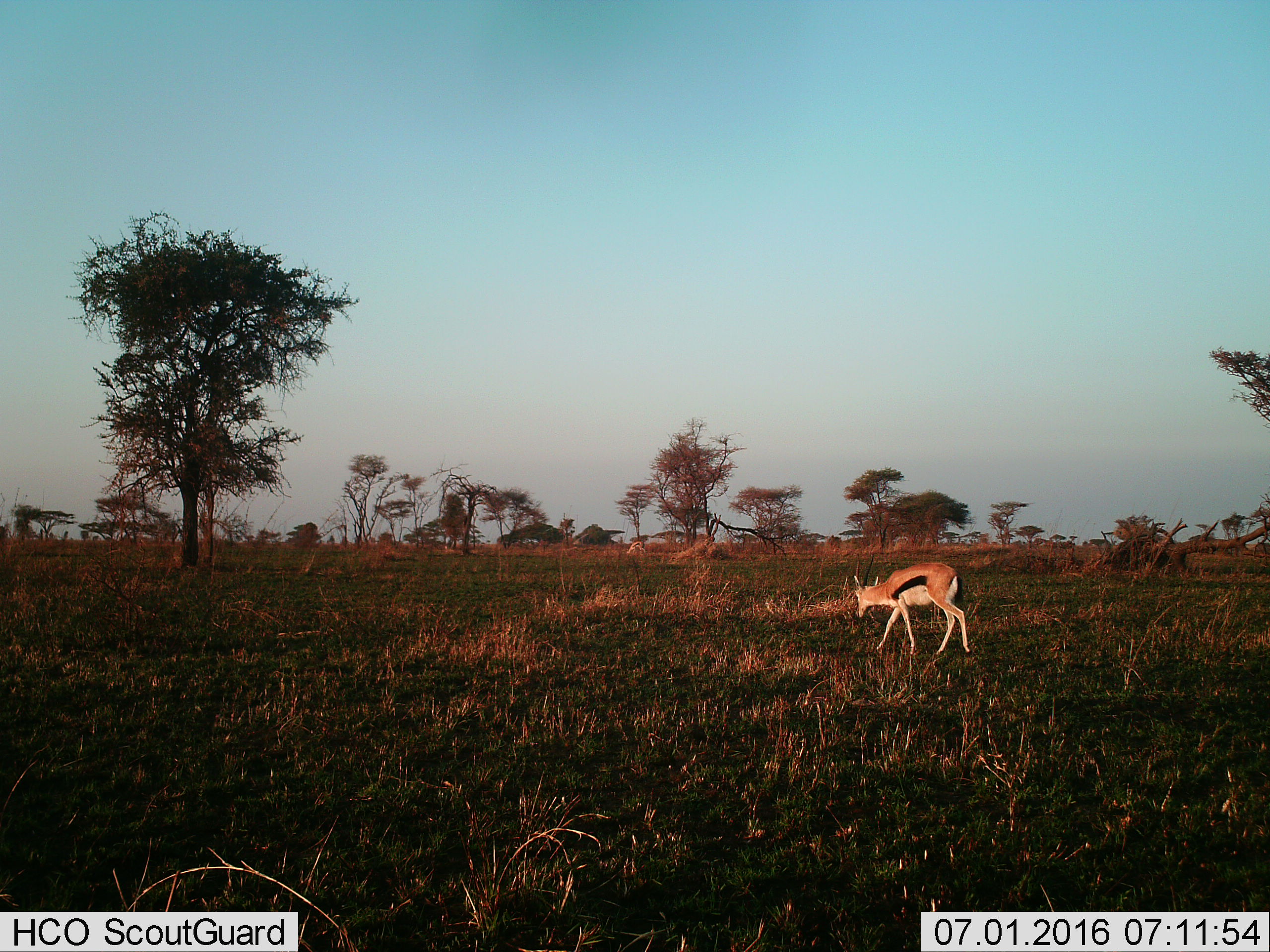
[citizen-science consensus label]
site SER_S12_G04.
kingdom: Animalia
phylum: Chordata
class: Mammalia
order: Artiodactyla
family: Bovidae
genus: Eudorcas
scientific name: Eudorcas thomsonii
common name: thomson's gazelle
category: gazellethomsons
Gazellethomsons (thomson's gazelle) (Eudorcas thomsonii), count 1. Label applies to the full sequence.